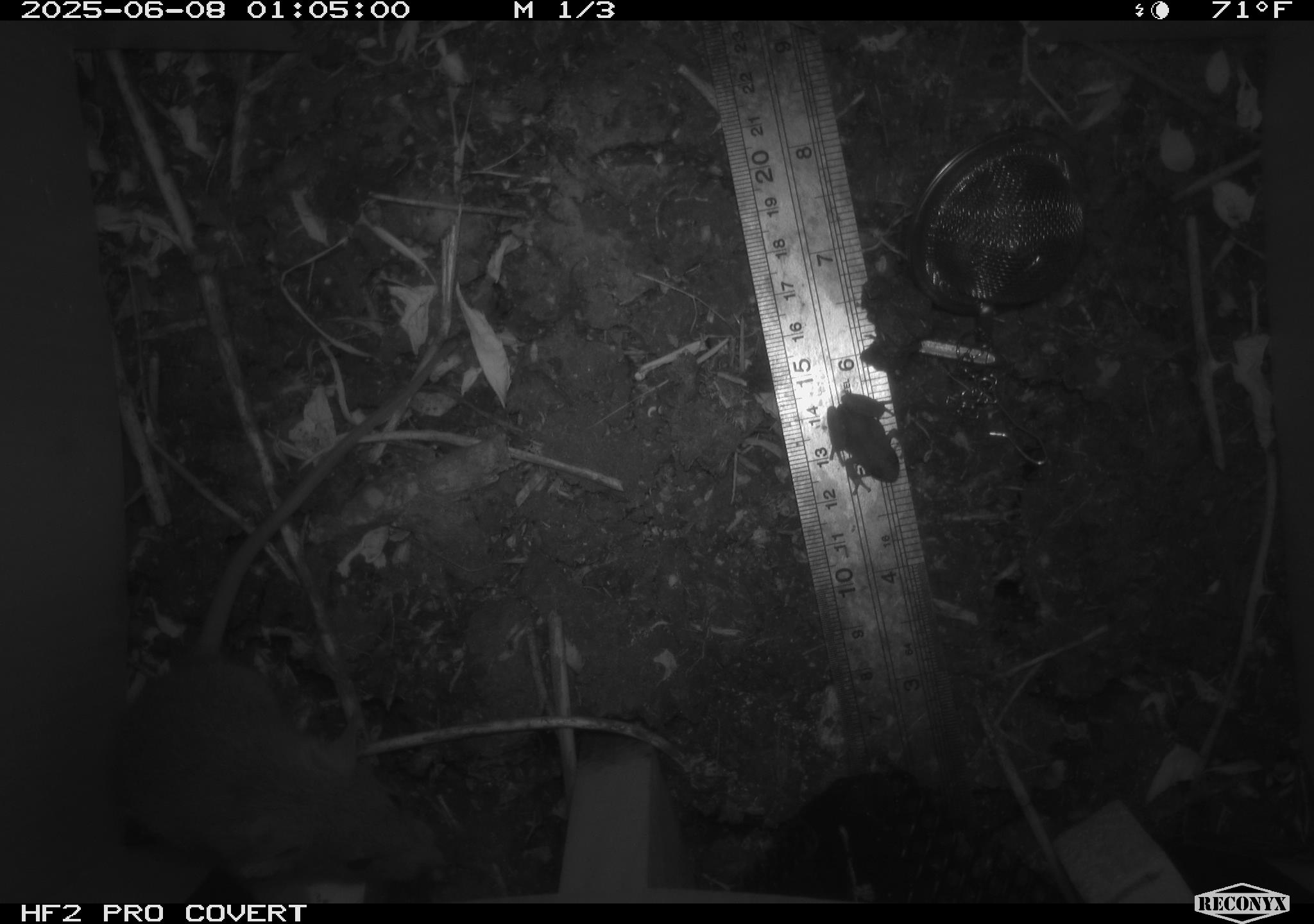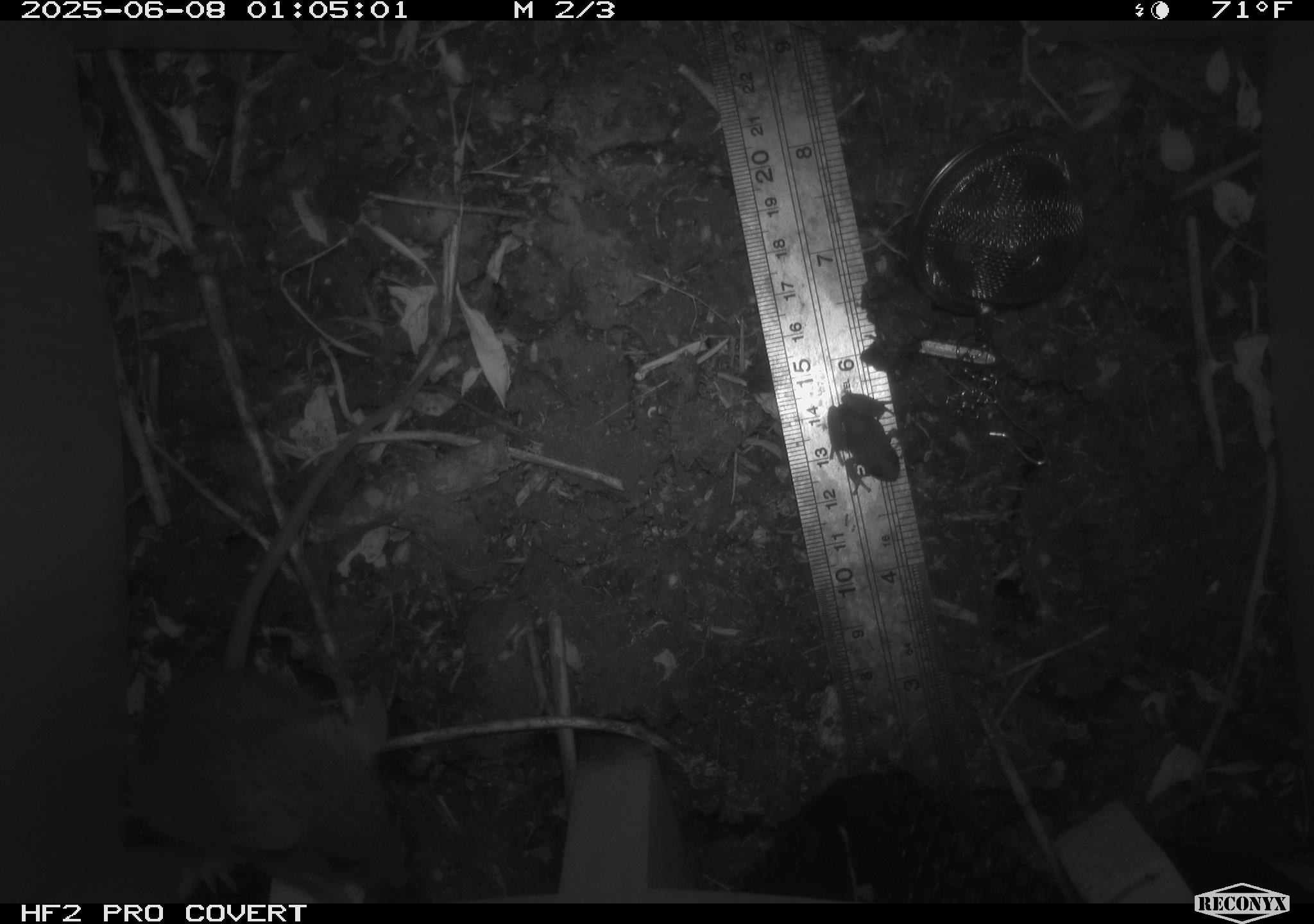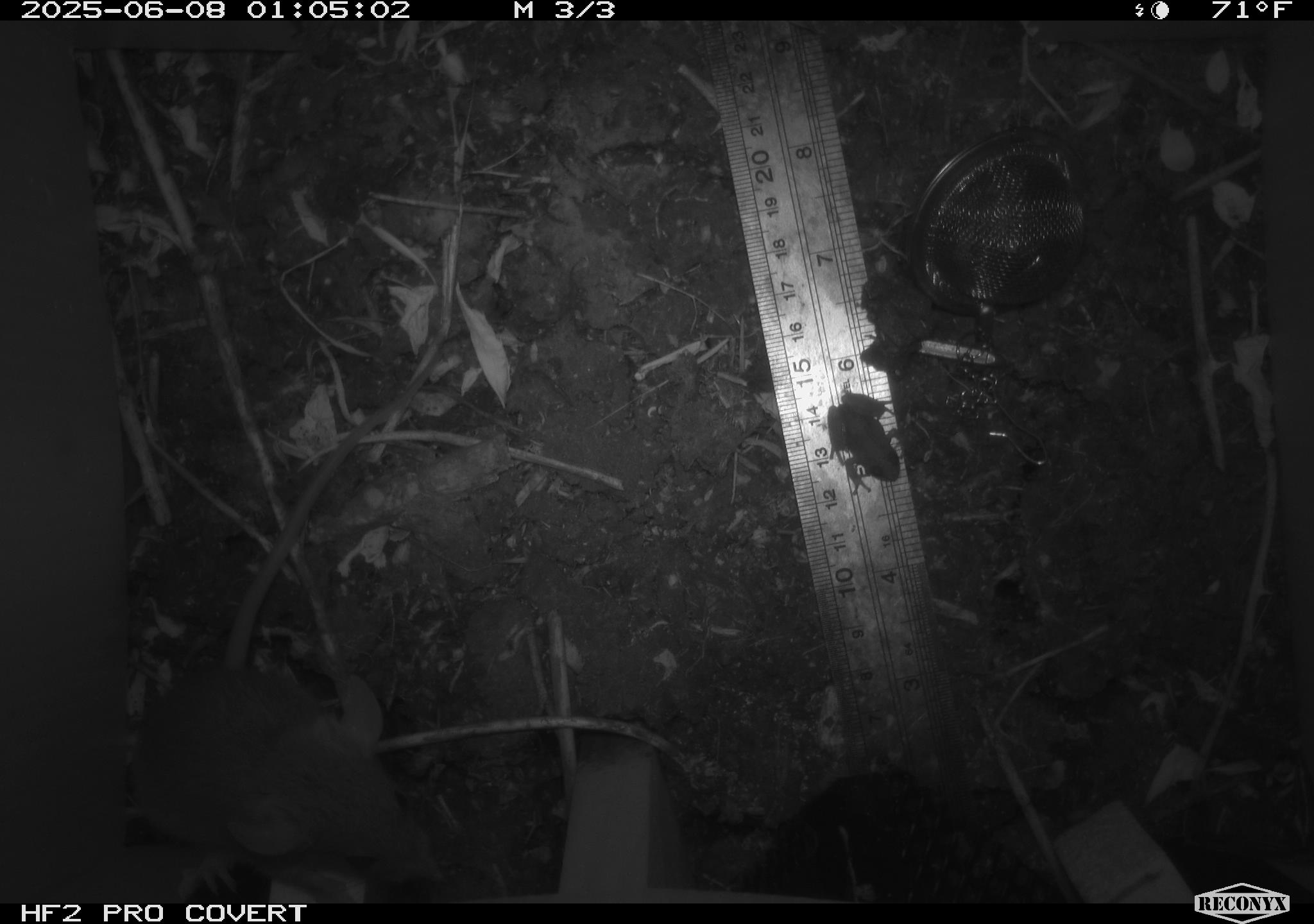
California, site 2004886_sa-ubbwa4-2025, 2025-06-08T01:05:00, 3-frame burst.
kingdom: Animalia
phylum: Chordata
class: Mammalia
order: Rodentia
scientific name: Rodentia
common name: rodent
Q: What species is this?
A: Rodent (Rodentia).